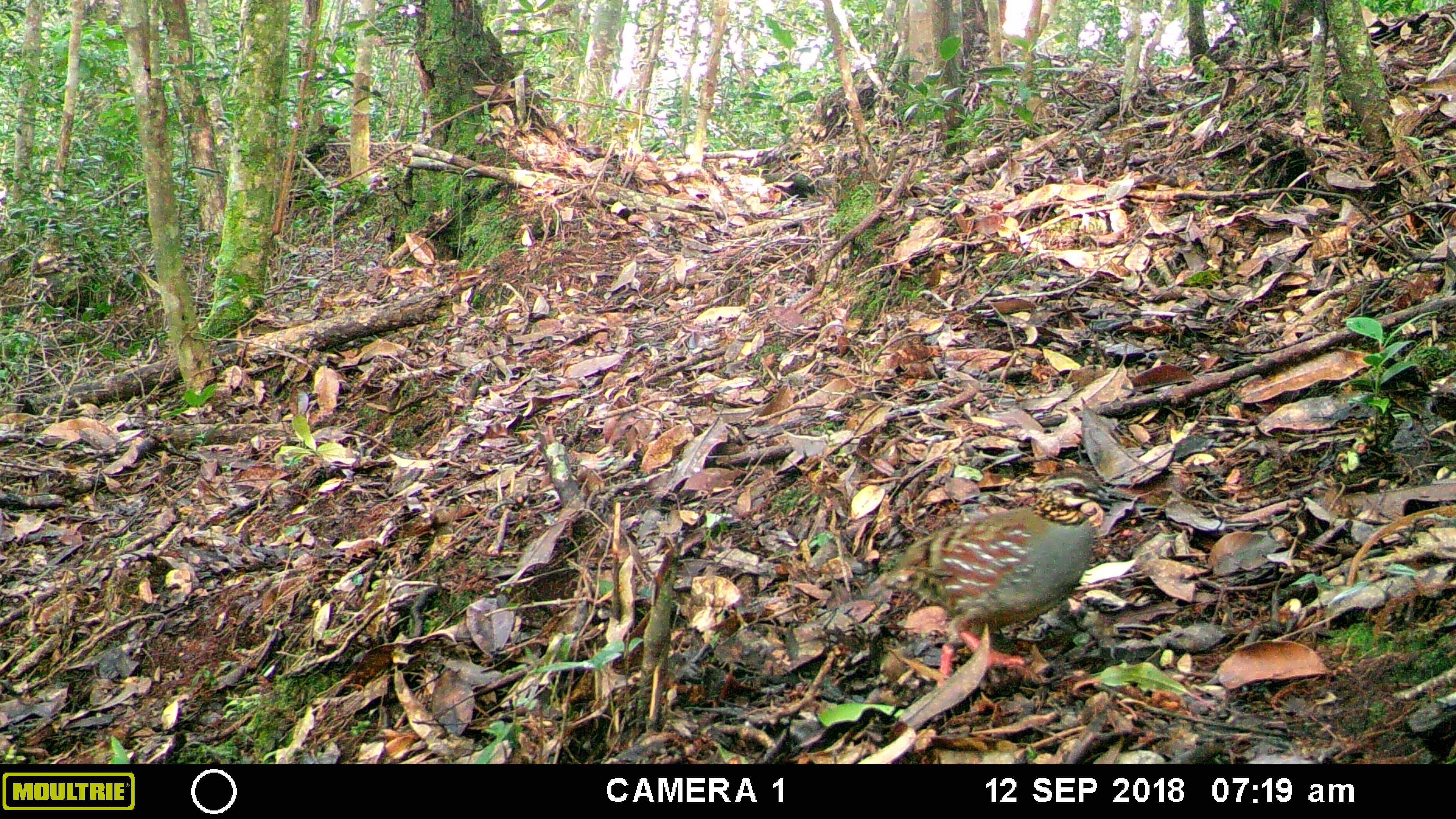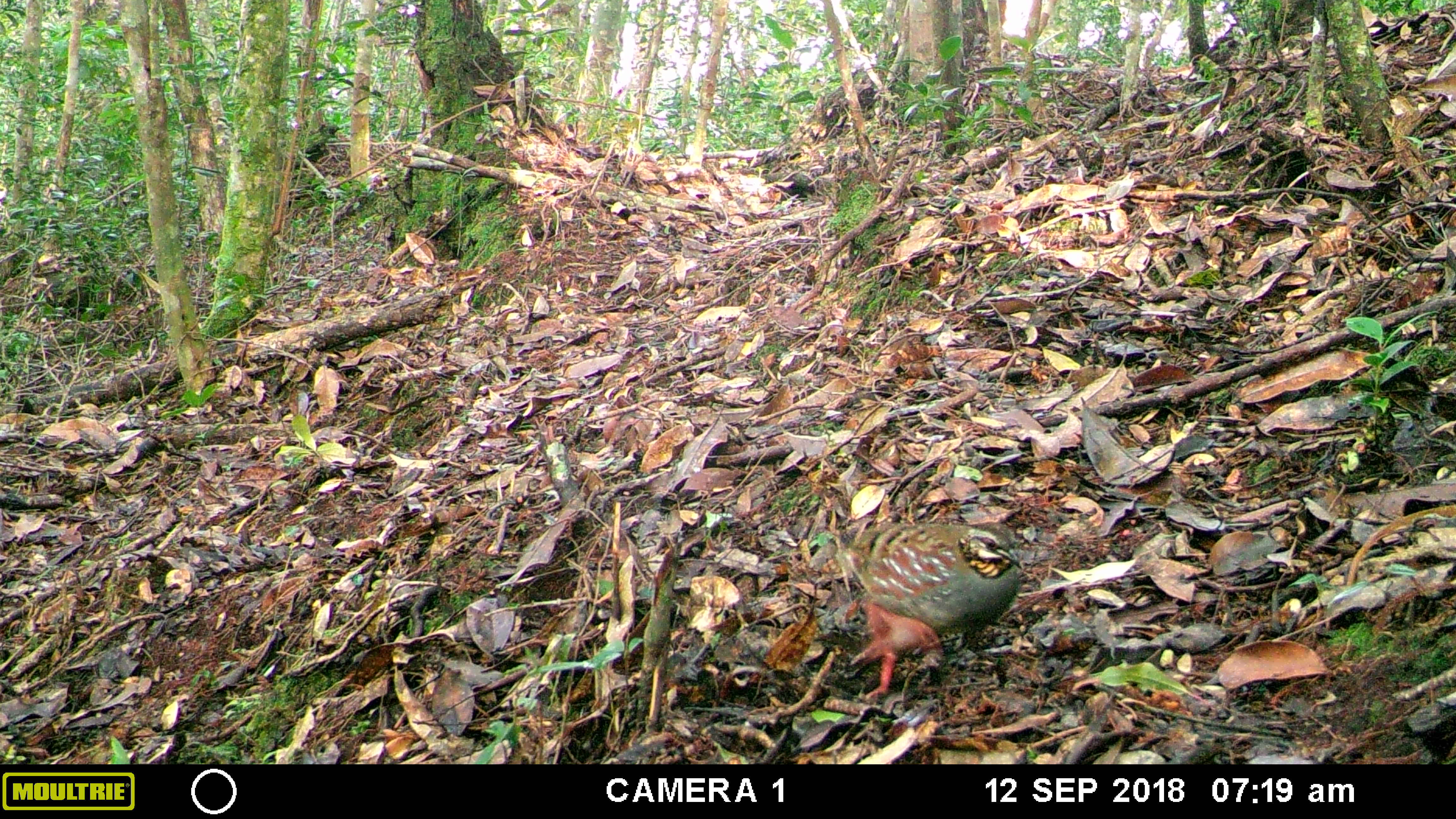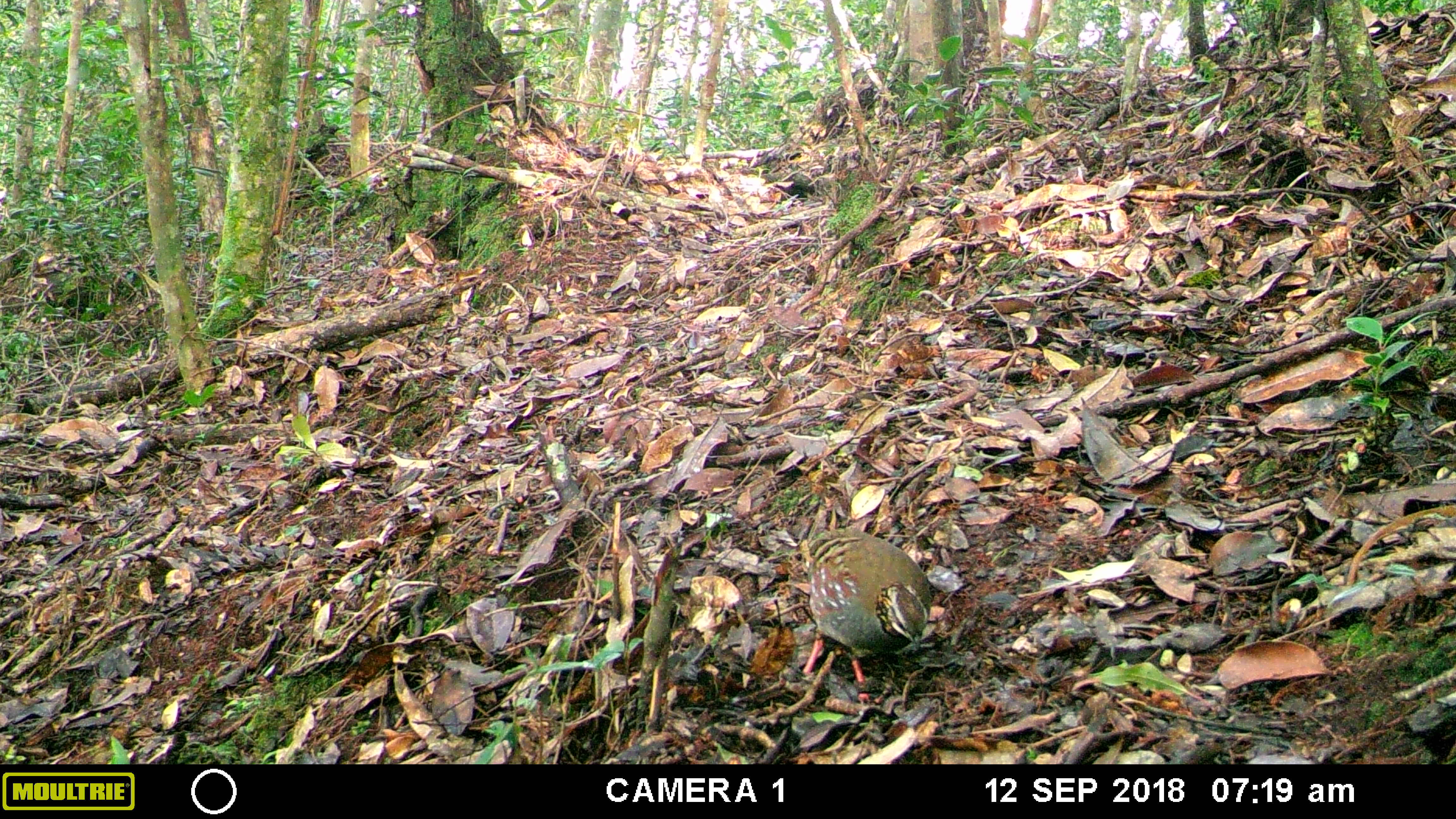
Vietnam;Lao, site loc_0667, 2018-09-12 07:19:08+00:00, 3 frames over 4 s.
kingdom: Animalia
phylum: Chordata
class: Aves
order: Galliformes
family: Phasianidae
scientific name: Phasianidae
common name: partridge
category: unidentified partridge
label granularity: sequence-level